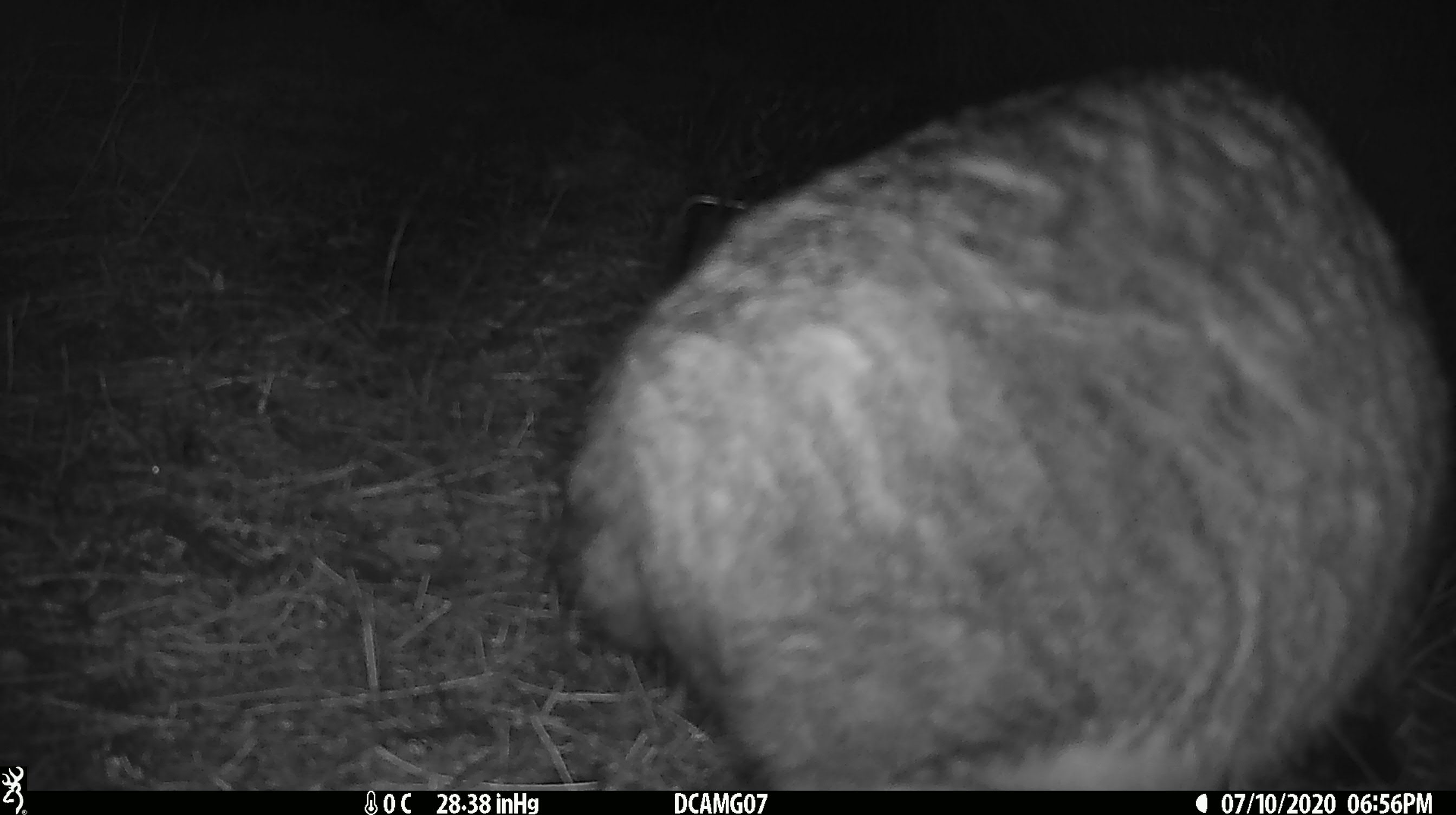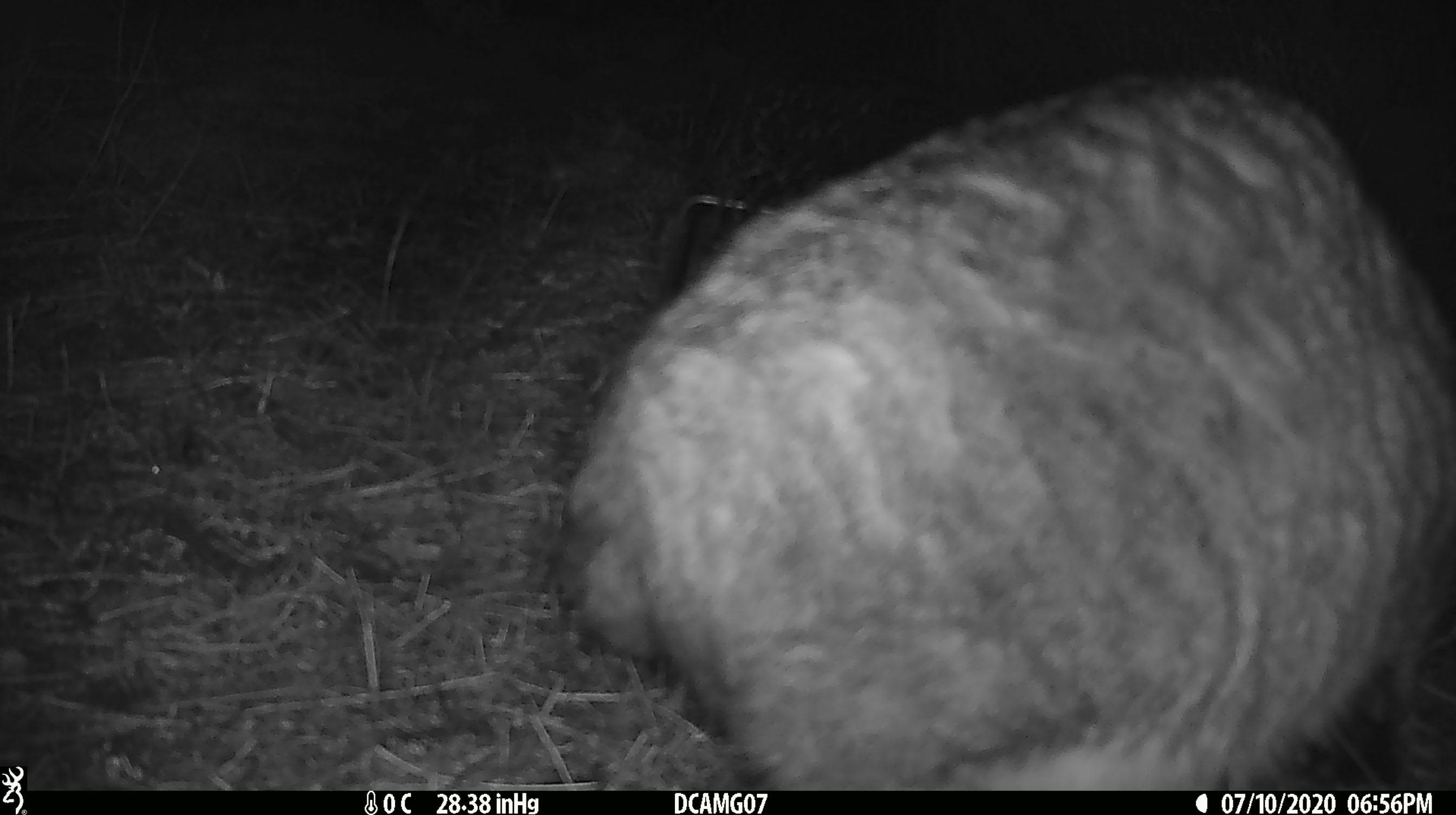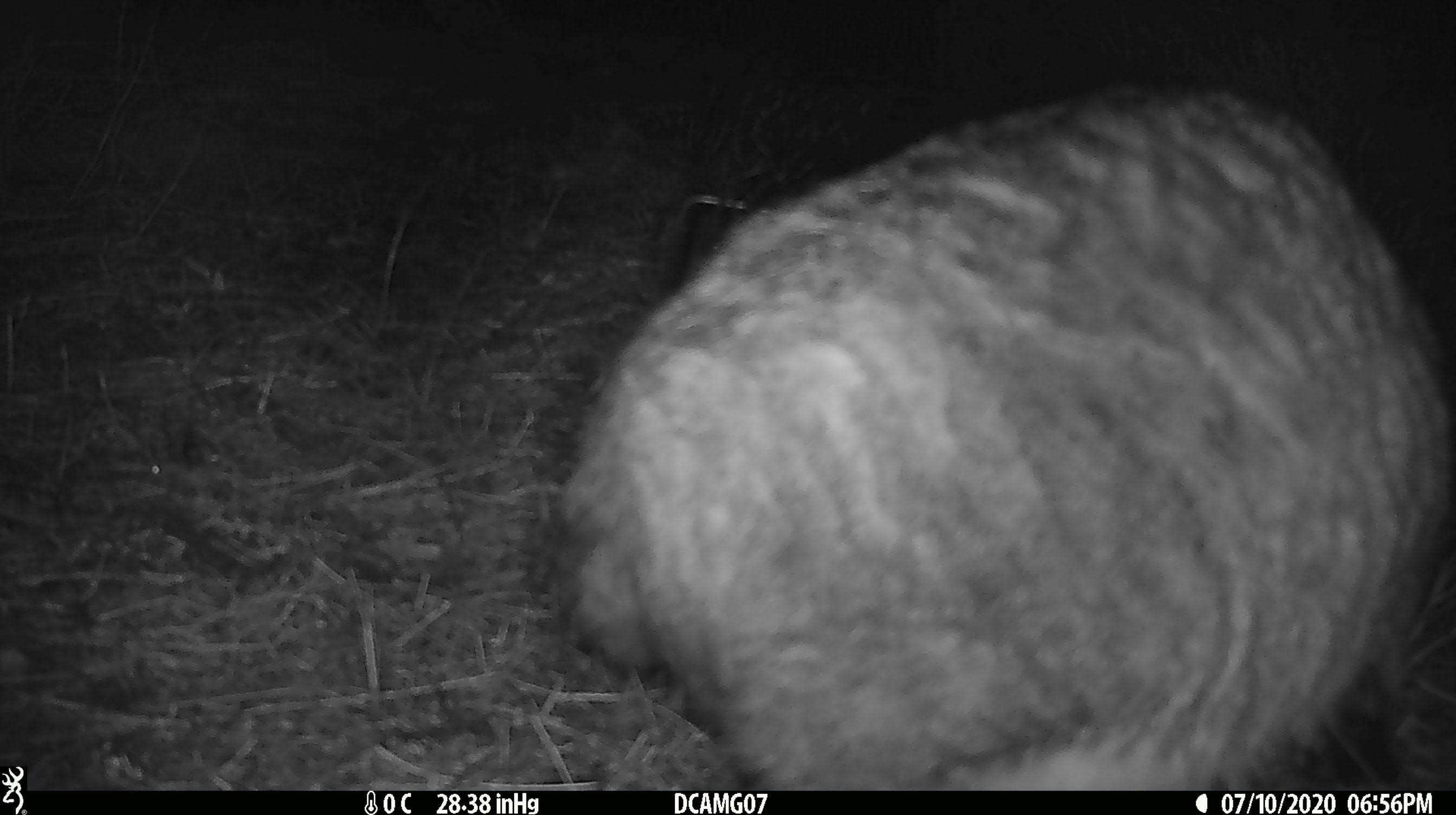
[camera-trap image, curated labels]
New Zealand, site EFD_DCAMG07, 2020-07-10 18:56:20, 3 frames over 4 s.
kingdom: Animalia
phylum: Chordata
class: Mammalia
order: Carnivora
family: Felidae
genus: Felis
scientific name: Felis catus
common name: domestic cat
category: cat